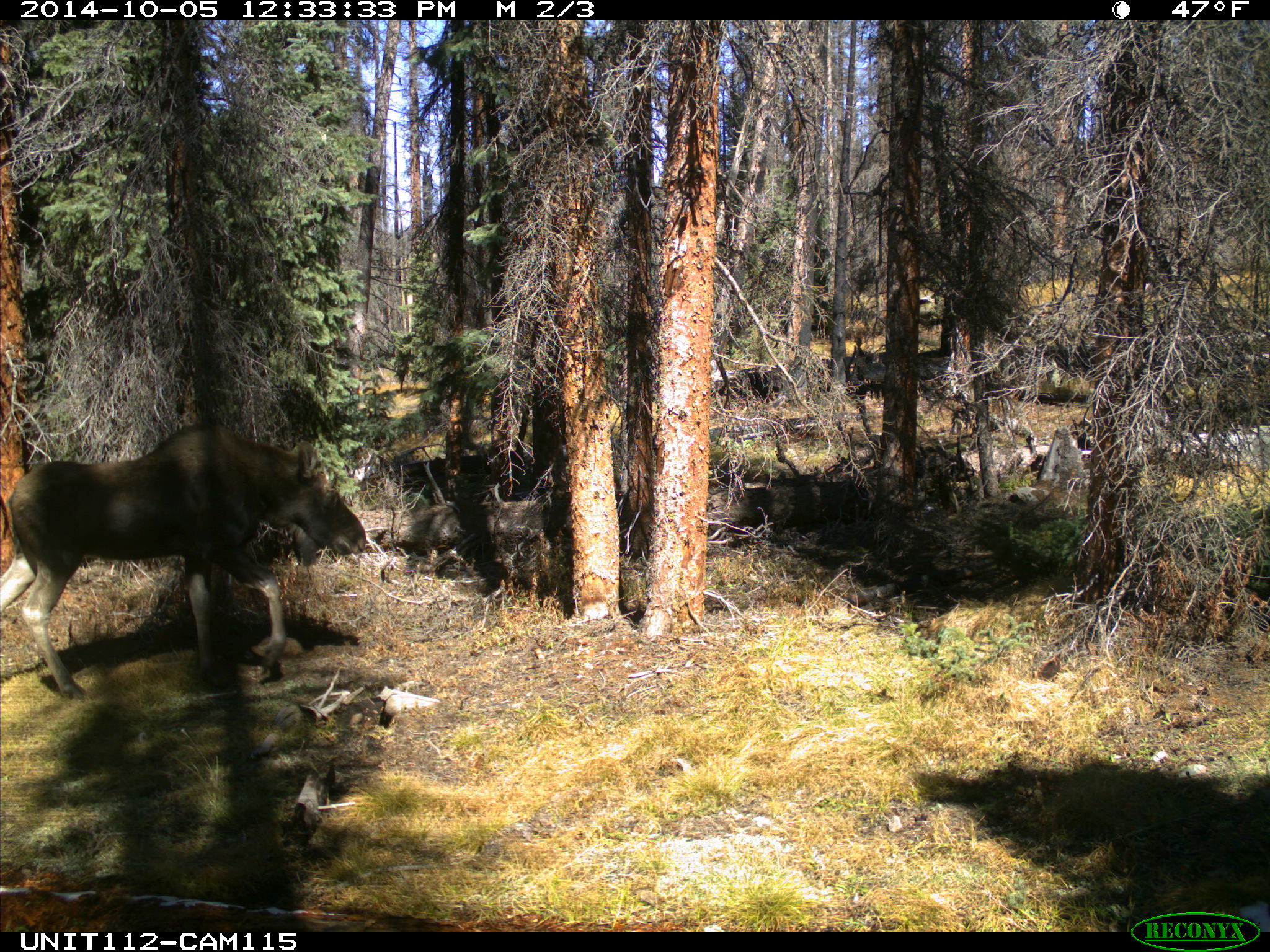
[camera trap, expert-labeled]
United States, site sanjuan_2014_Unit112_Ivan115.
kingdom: Animalia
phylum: Chordata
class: Mammalia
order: Artiodactyla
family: Cervidae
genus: Alces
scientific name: Alces alces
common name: moose